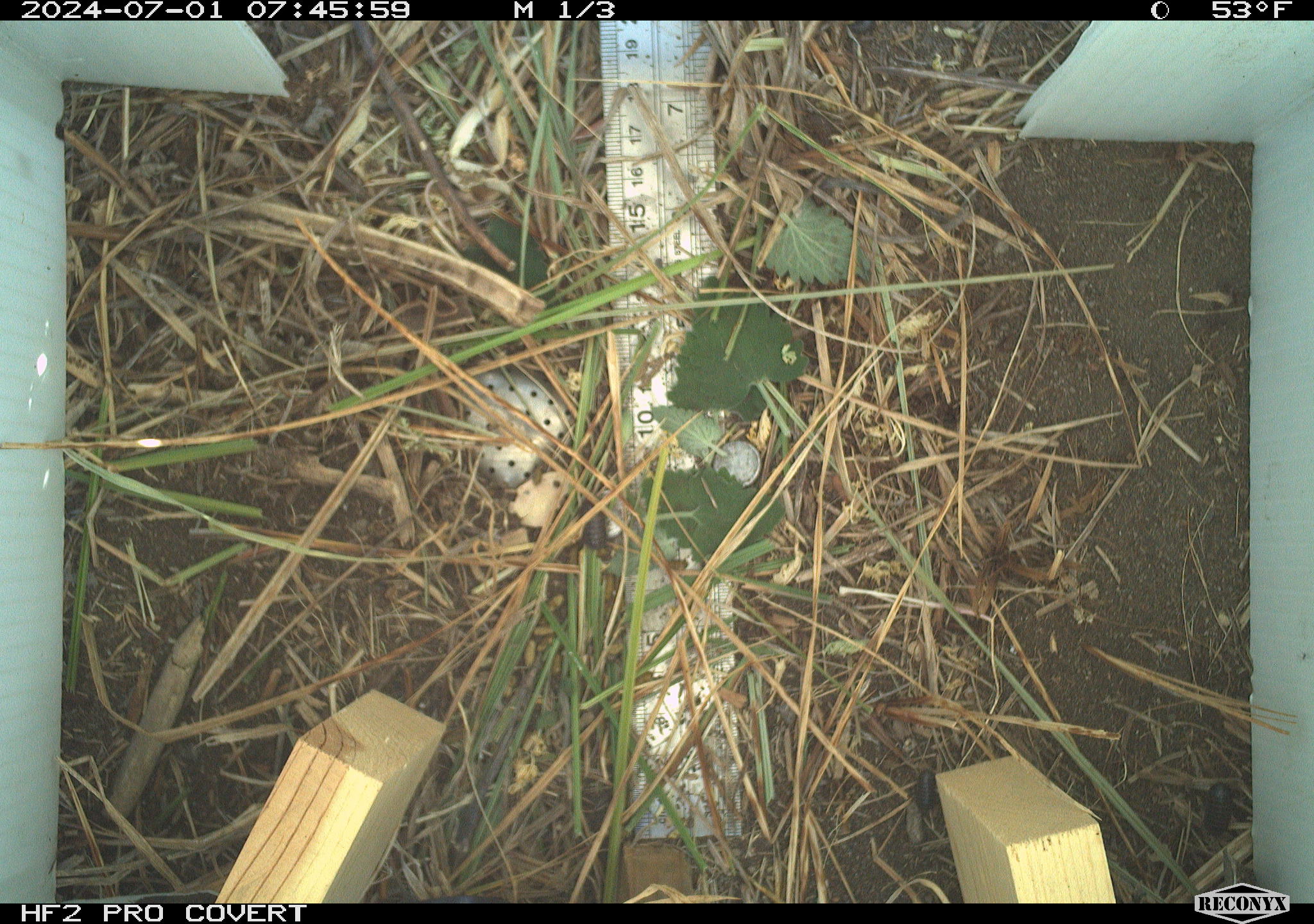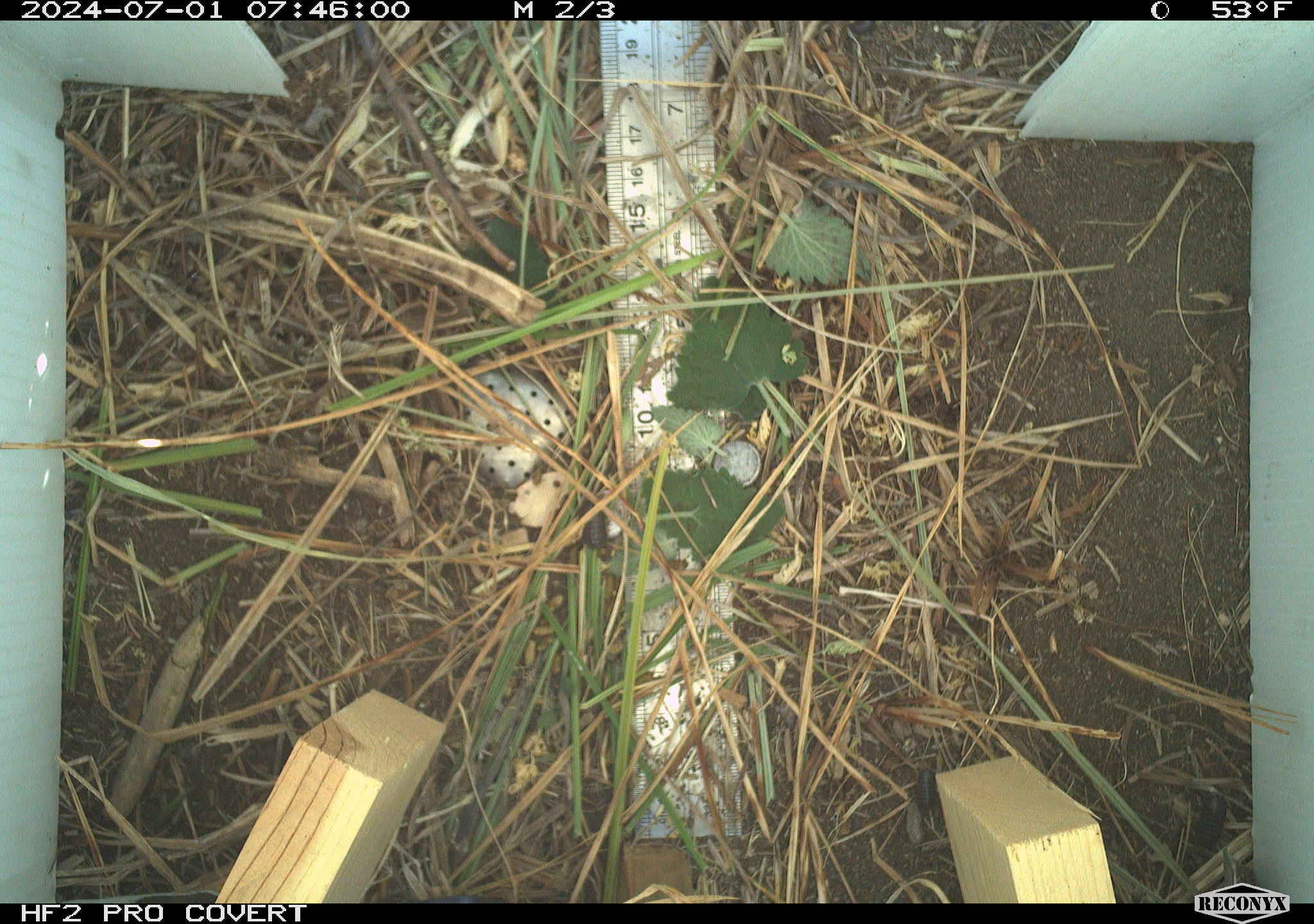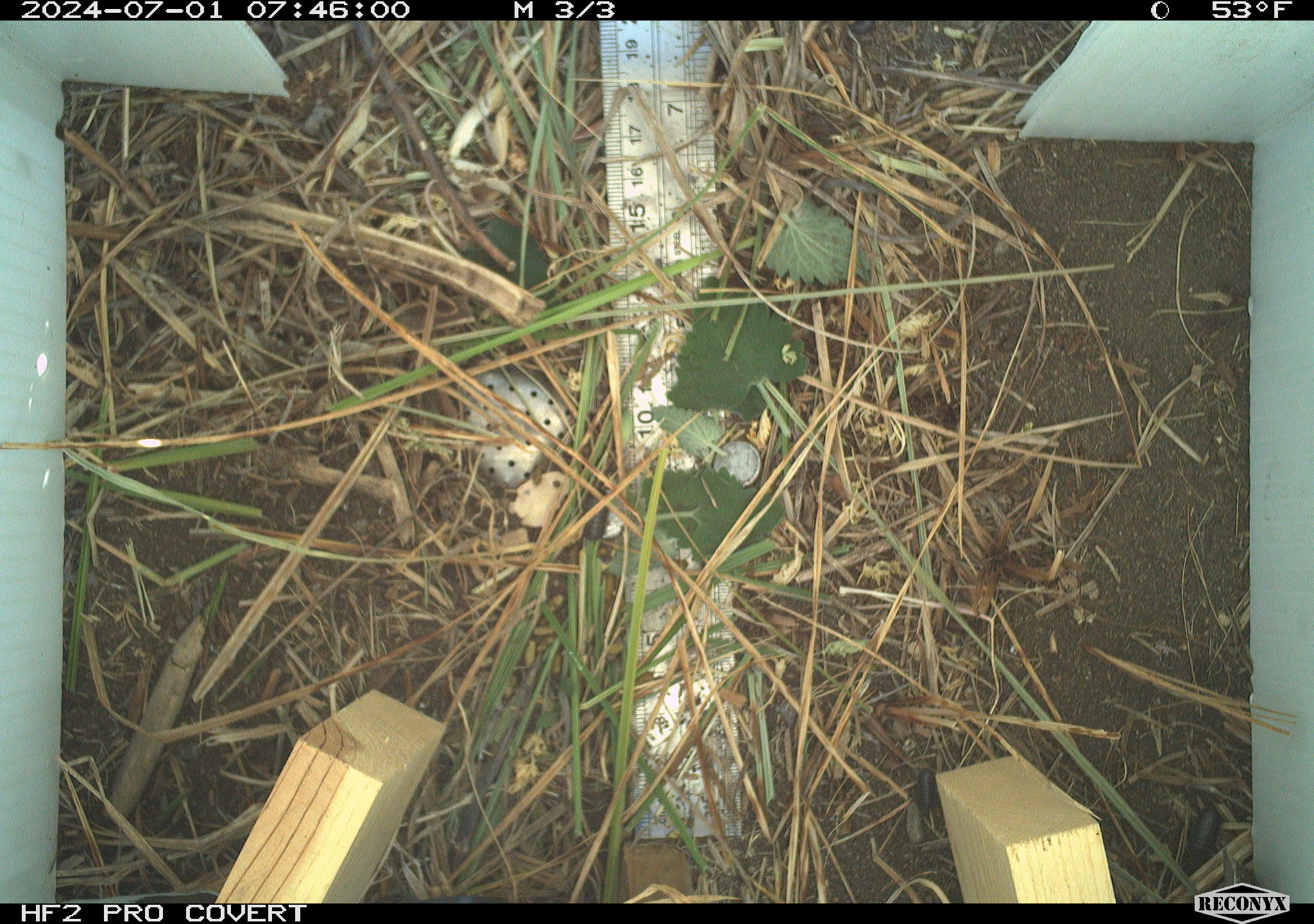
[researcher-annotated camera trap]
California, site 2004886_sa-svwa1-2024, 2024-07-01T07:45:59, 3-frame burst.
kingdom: Animalia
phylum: Arthropoda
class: Malacostraca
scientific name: Malacostraca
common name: amphipods, crabs, isopods, krill, lobsters and shrimps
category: malacostracan